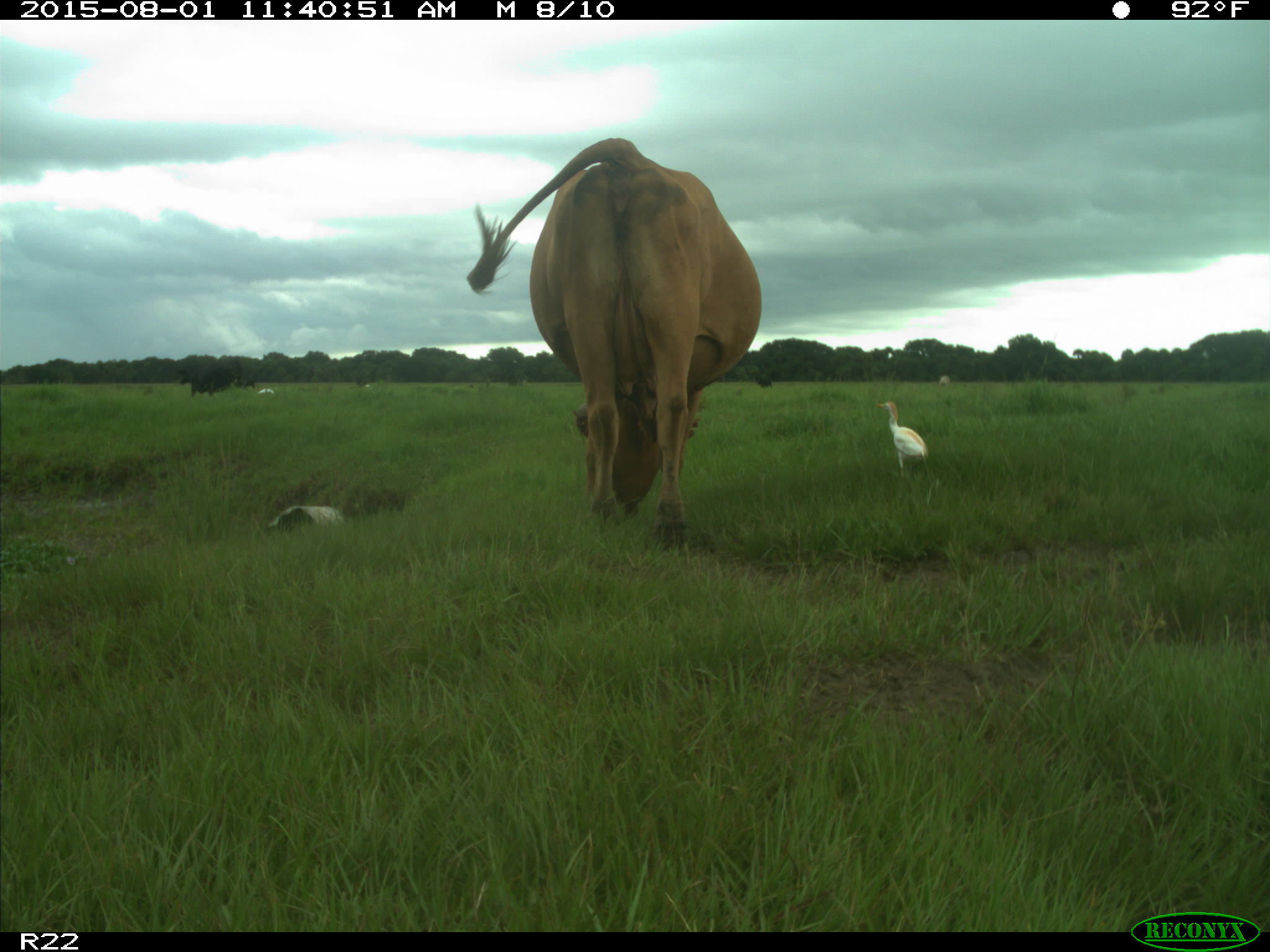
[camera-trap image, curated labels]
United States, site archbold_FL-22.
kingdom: Animalia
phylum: Chordata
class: Mammalia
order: Artiodactyla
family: Bovidae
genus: Bos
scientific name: Bos taurus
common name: domestic cow